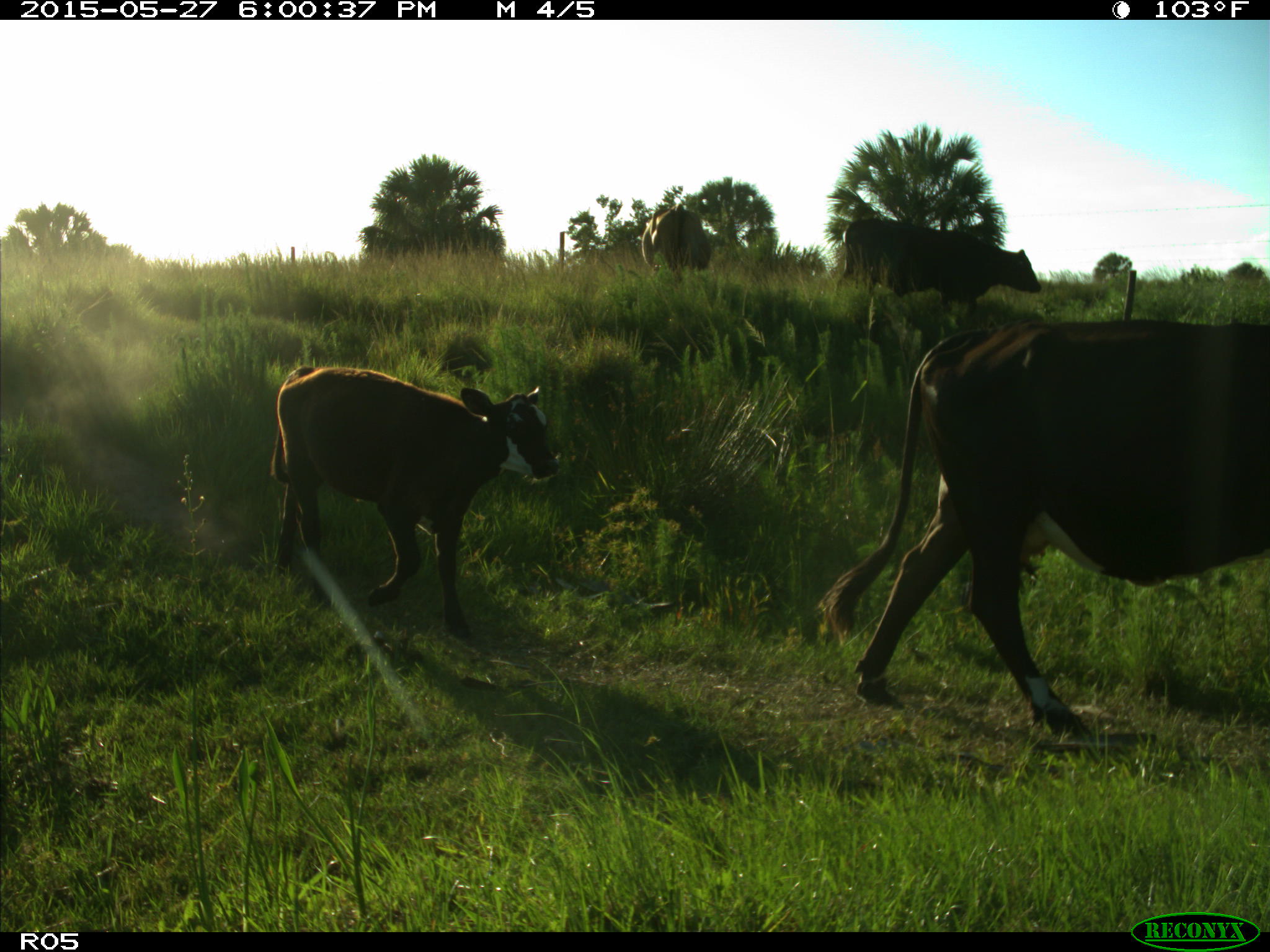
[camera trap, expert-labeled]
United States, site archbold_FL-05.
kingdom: Animalia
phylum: Chordata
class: Mammalia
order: Artiodactyla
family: Bovidae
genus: Bos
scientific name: Bos taurus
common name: domestic cow